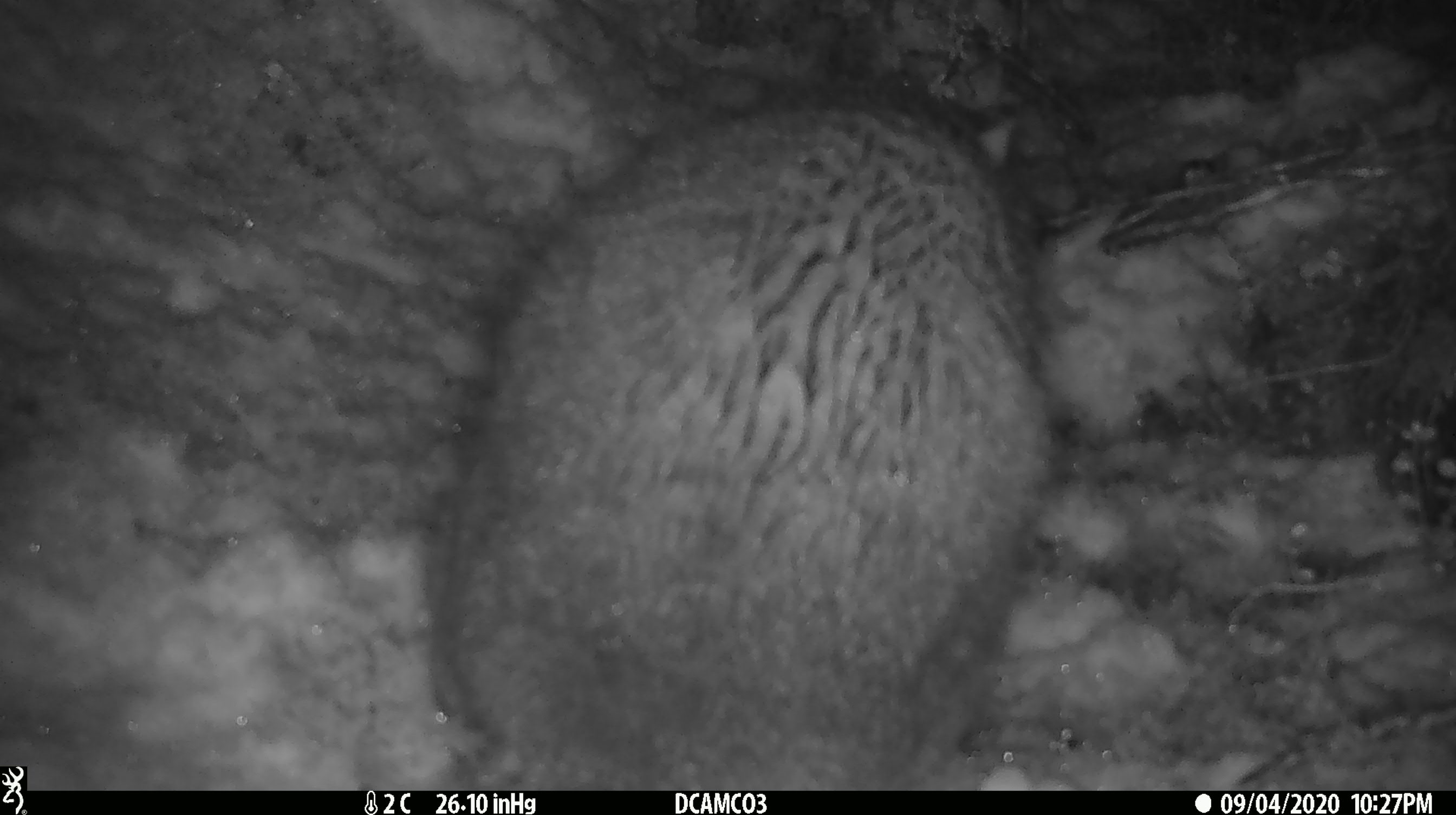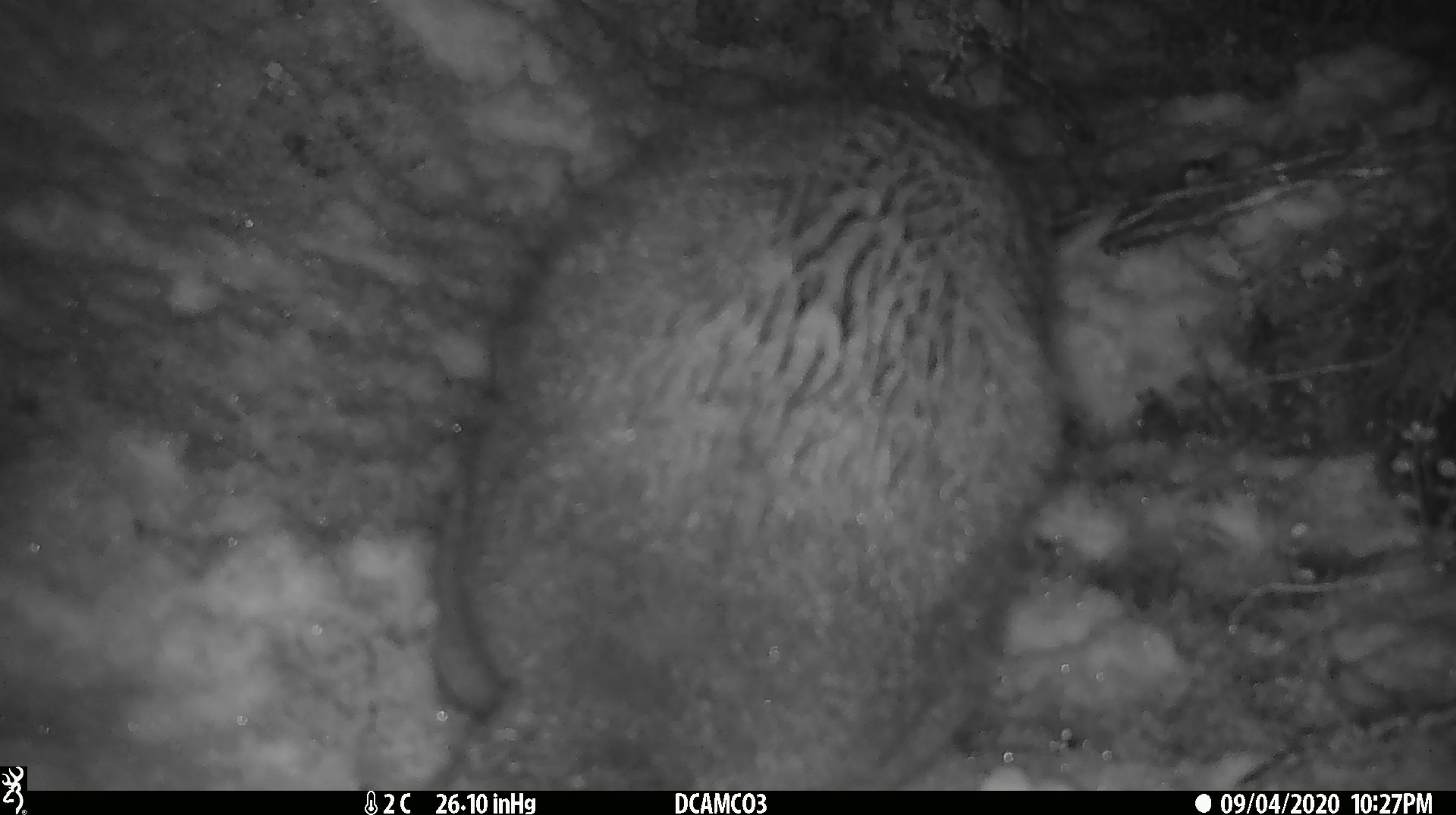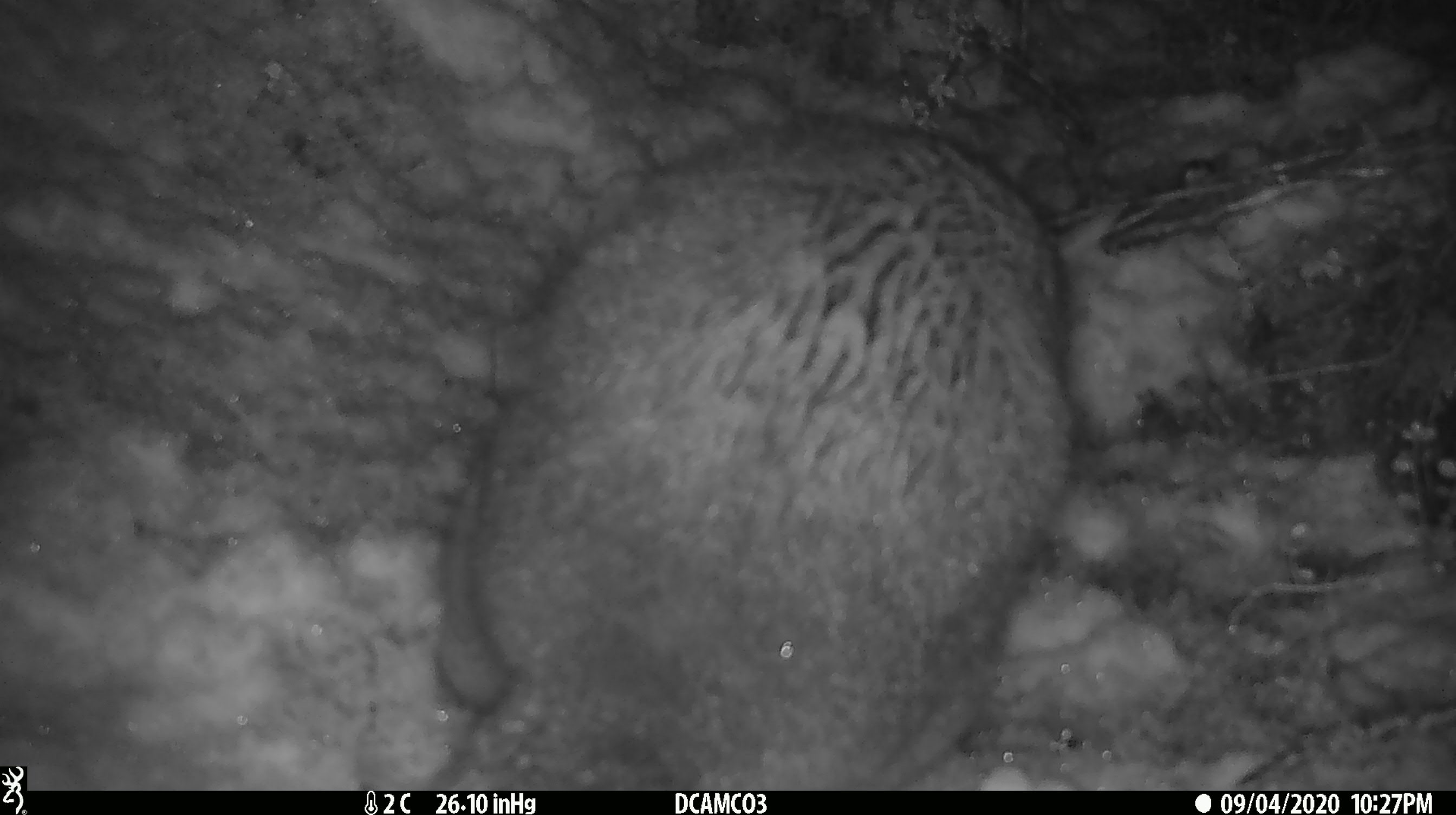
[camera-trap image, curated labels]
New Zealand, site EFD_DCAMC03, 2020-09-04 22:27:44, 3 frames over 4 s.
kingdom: Animalia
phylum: Chordata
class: Mammalia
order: Diprotodontia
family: Phalangeridae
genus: Trichosurus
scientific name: Trichosurus vulpecula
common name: common brushtail possum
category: possum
Possum (common brushtail possum) (Trichosurus vulpecula).